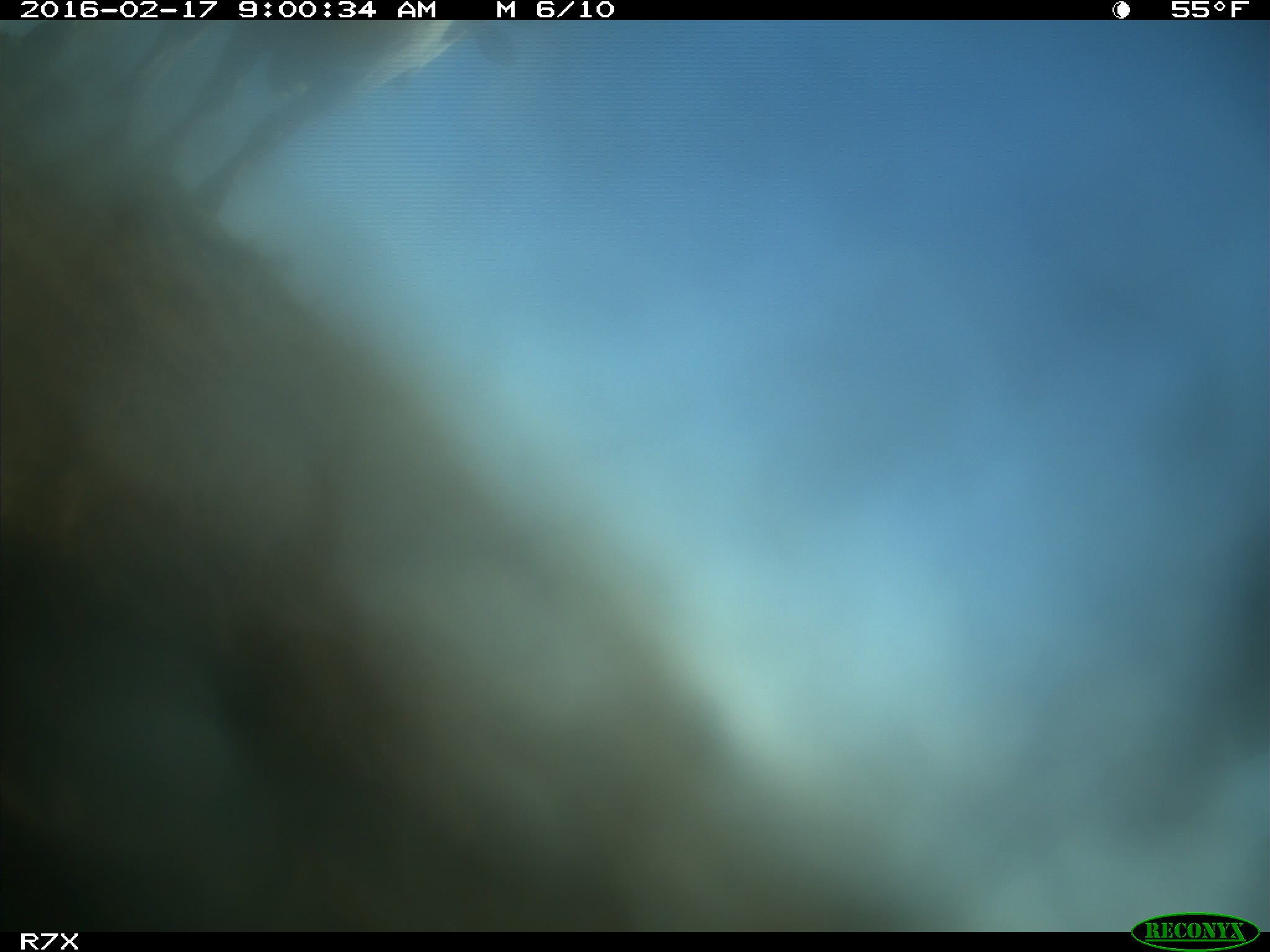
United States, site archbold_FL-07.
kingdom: Animalia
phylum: Chordata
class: Mammalia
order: Artiodactyla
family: Bovidae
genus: Bos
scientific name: Bos taurus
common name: domestic cow